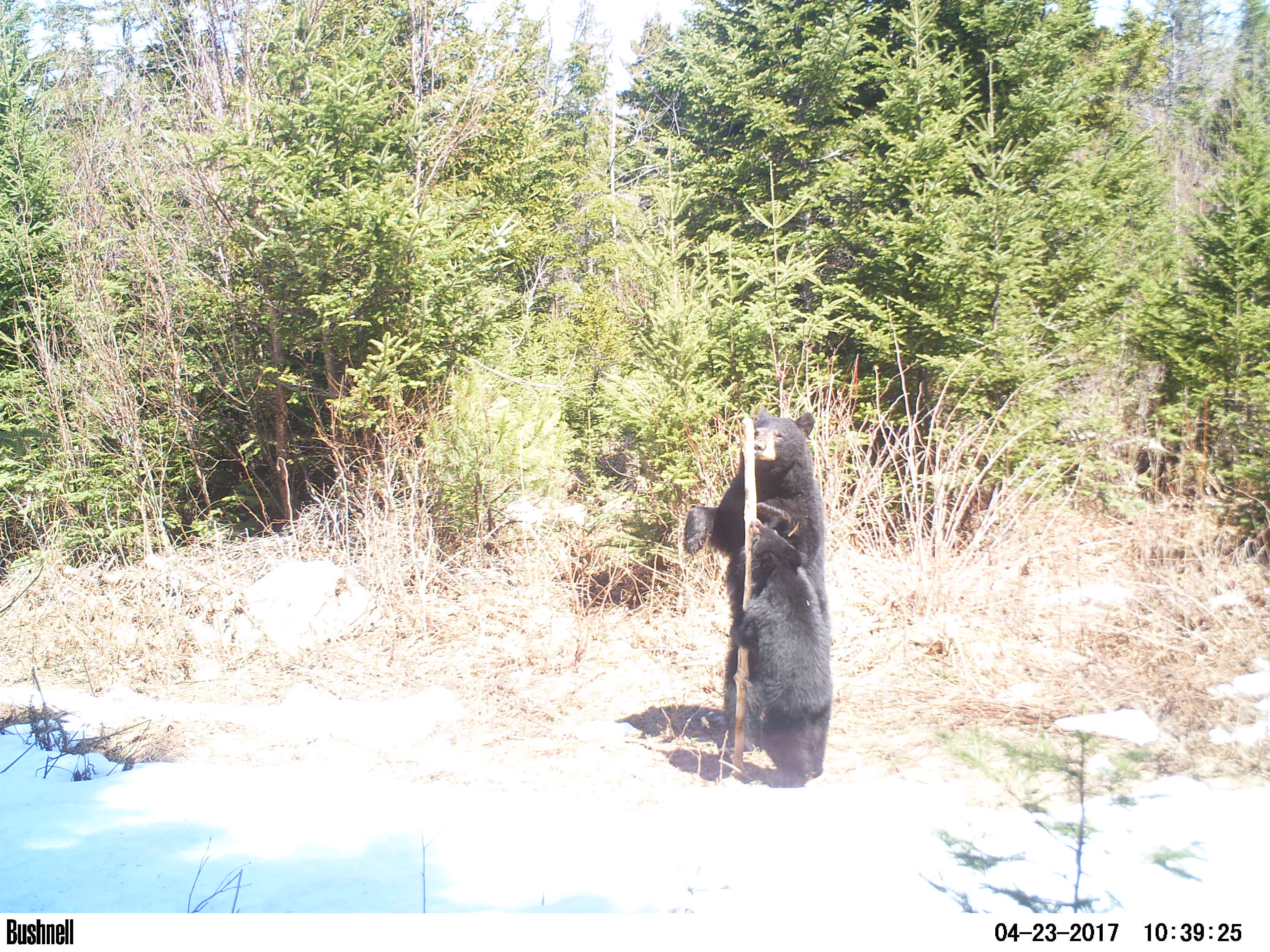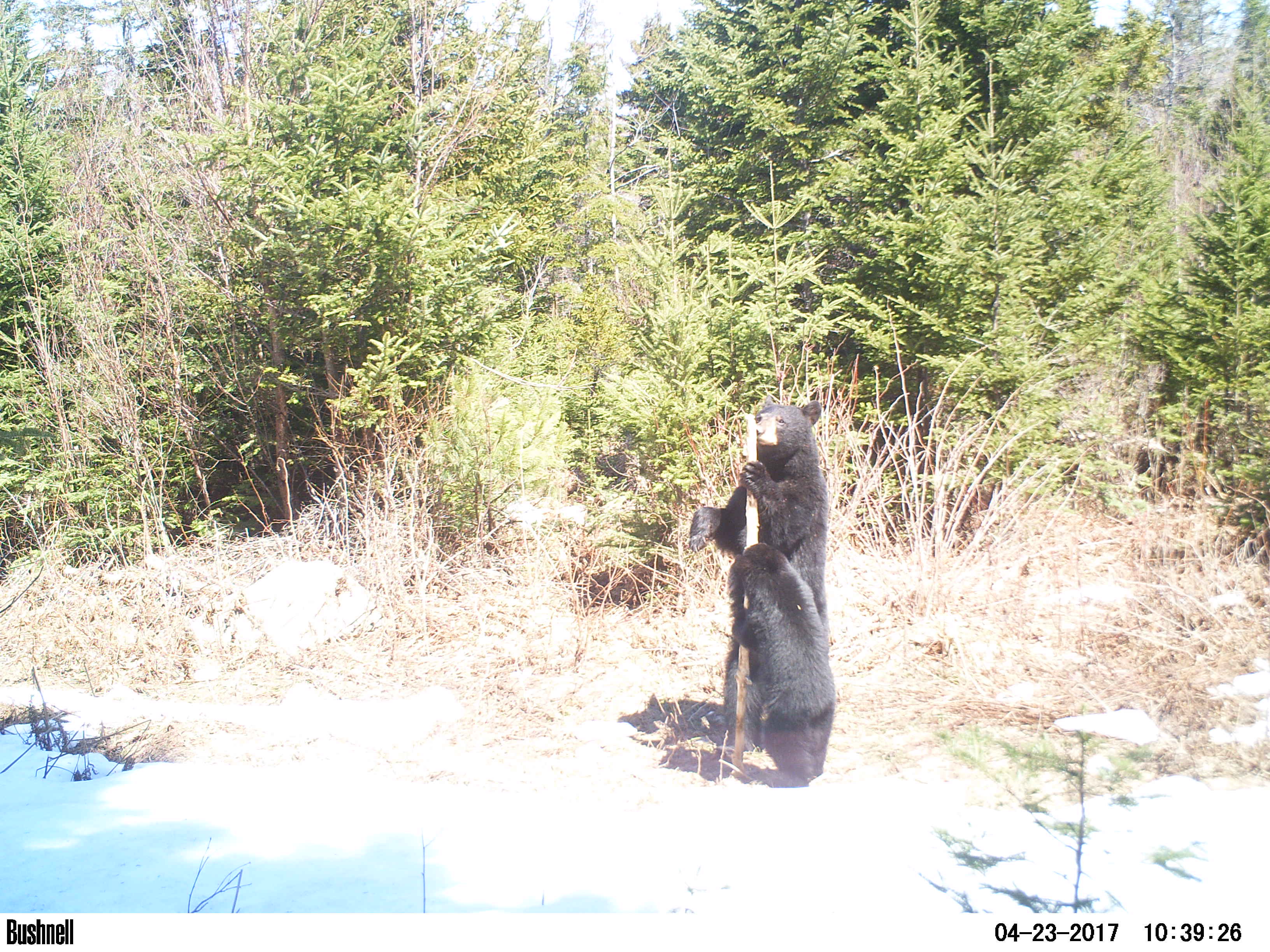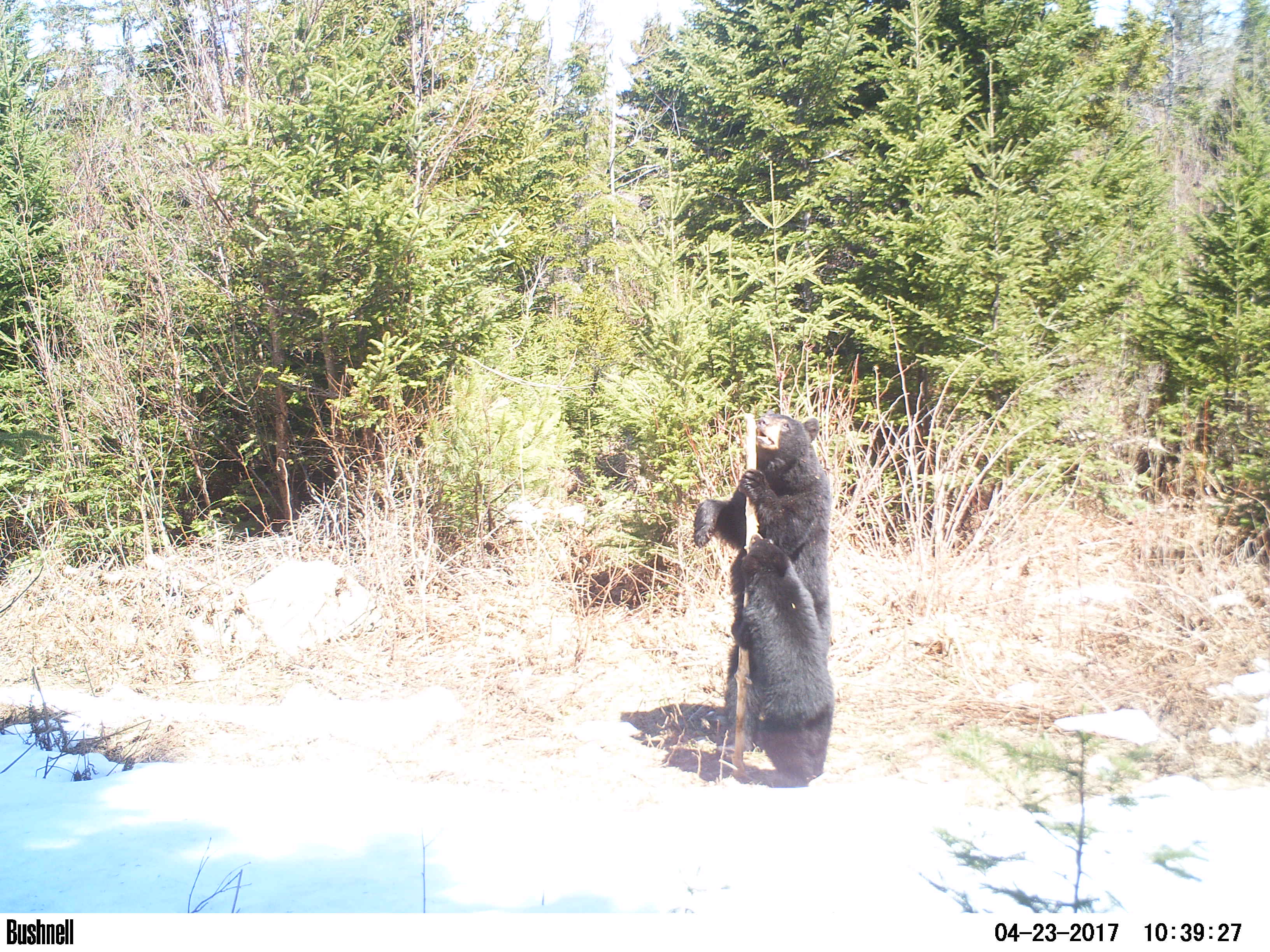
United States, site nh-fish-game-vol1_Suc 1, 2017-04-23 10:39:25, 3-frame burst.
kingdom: Animalia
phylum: Chordata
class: Mammalia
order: Carnivora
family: Ursidae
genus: Ursus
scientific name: Ursus americanus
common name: black bear